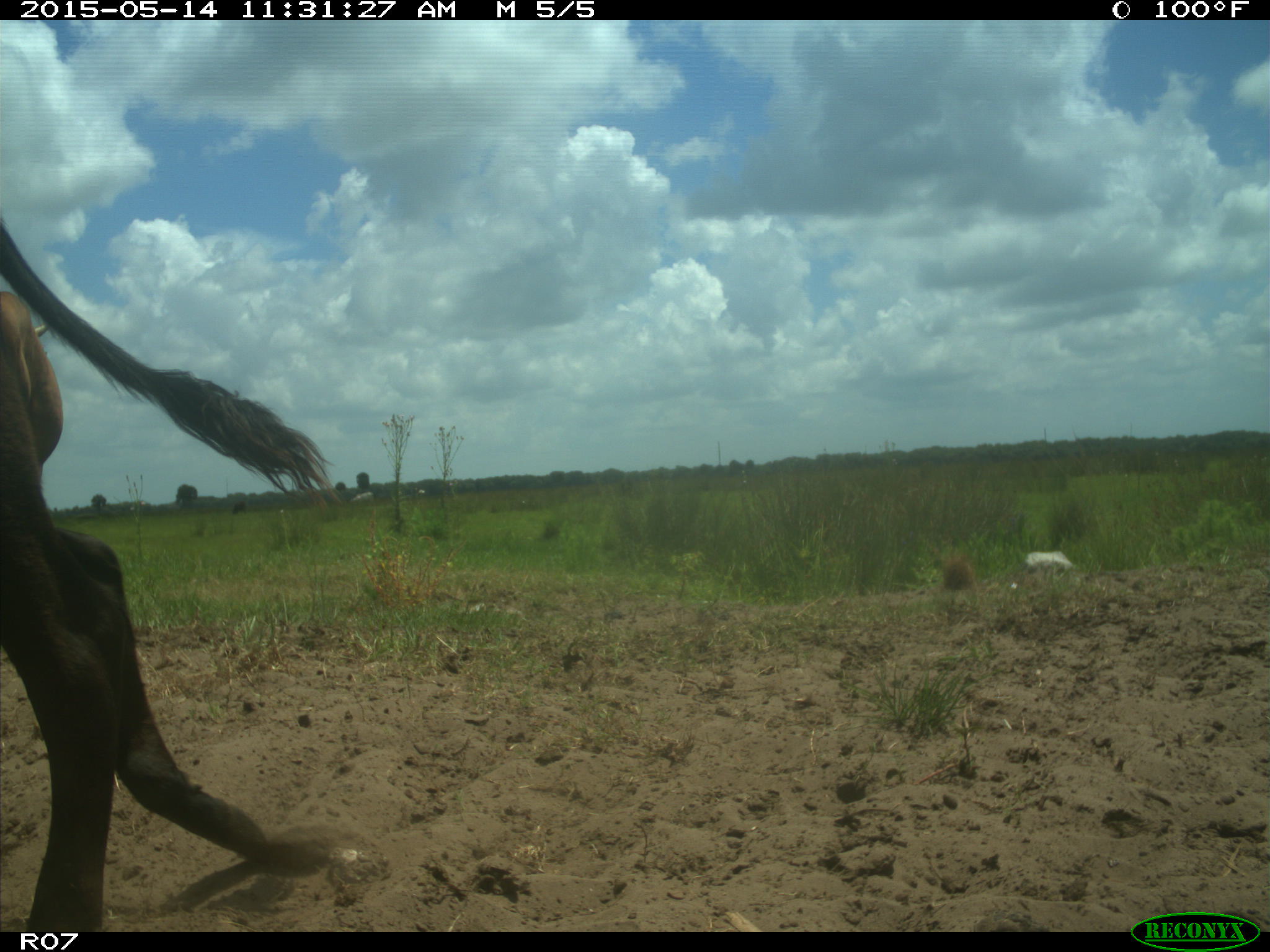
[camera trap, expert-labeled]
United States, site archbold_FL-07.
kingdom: Animalia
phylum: Chordata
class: Mammalia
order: Artiodactyla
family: Bovidae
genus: Bos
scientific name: Bos taurus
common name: domestic cow